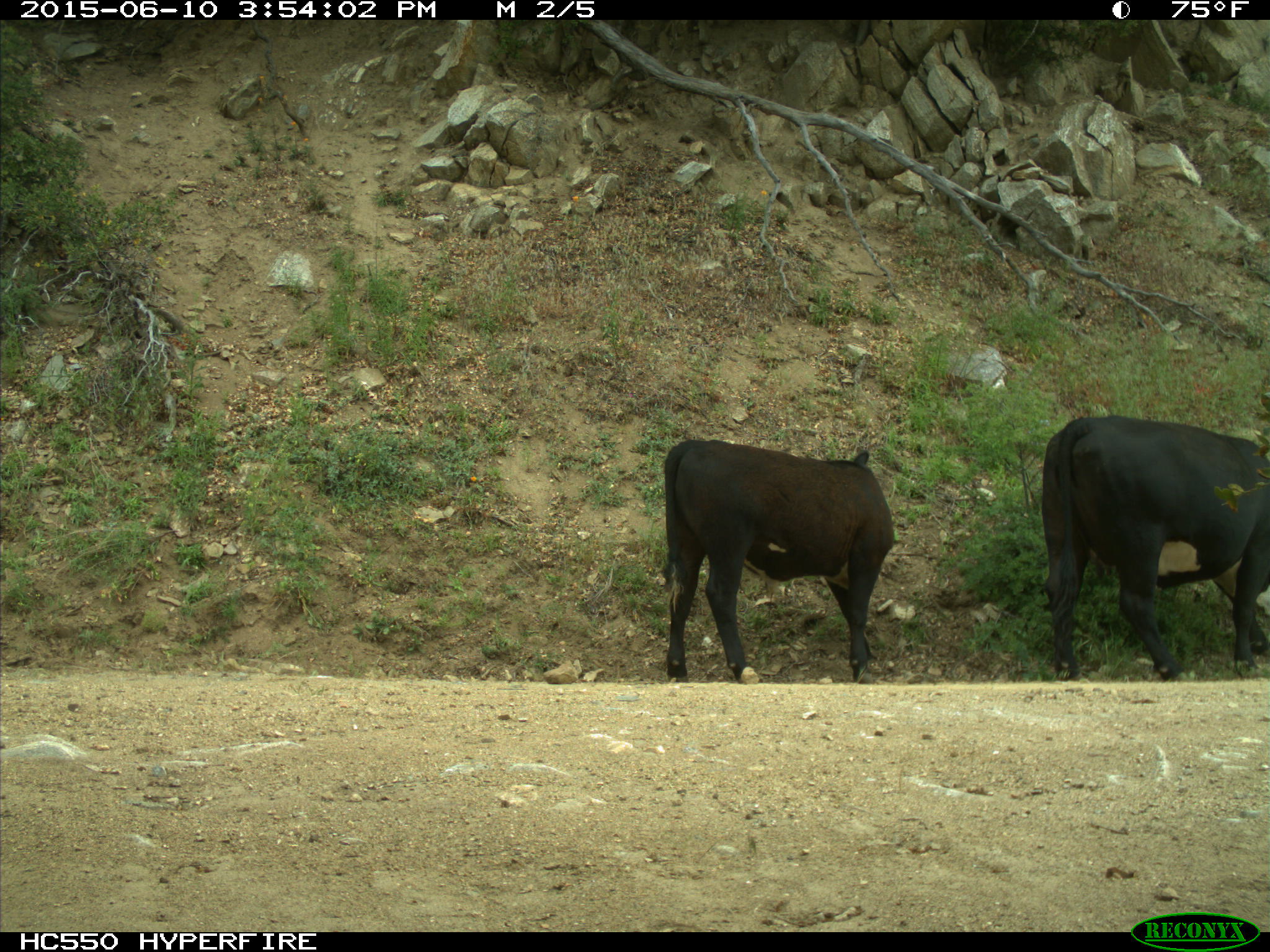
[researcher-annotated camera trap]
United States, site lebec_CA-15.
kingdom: Animalia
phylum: Chordata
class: Mammalia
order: Artiodactyla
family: Bovidae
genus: Bos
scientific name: Bos taurus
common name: domestic cow